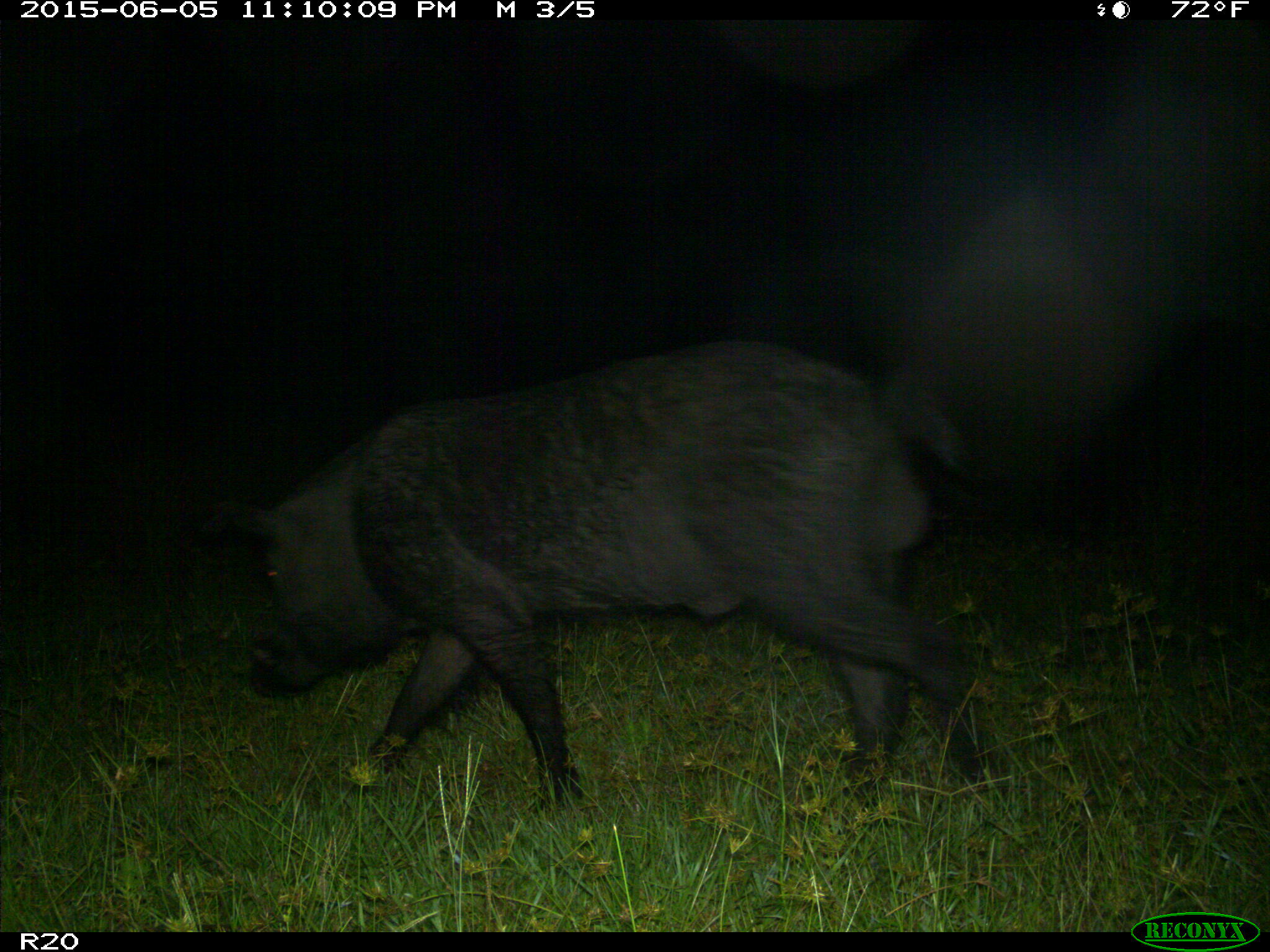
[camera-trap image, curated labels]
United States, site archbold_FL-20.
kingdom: Animalia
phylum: Chordata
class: Mammalia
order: Artiodactyla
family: Suidae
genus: Sus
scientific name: Sus scrofa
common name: wild boar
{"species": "Sus scrofa (wild boar)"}